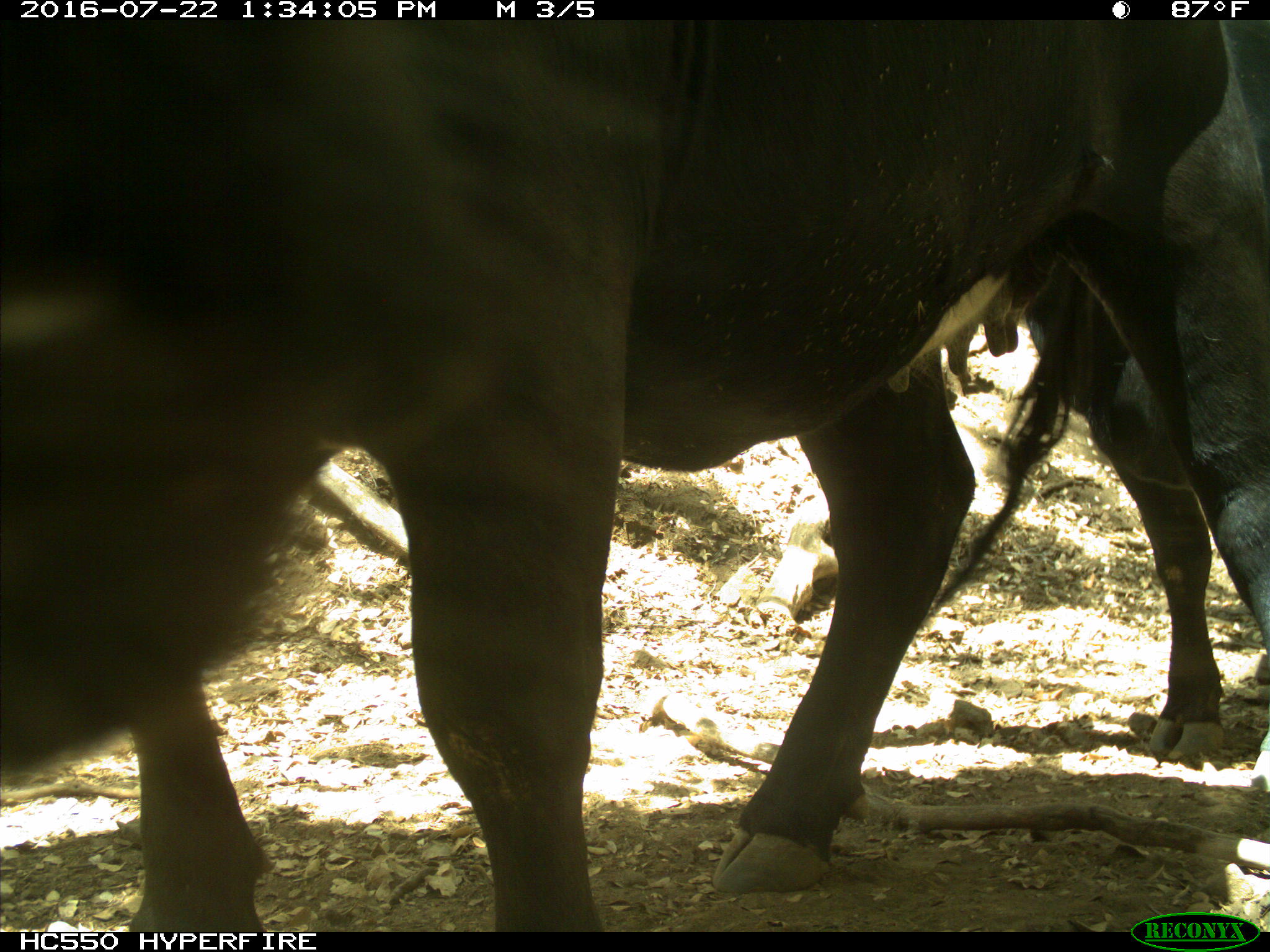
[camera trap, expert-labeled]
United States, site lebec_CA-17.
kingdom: Animalia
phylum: Chordata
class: Mammalia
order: Artiodactyla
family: Bovidae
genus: Bos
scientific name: Bos taurus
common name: domestic cow